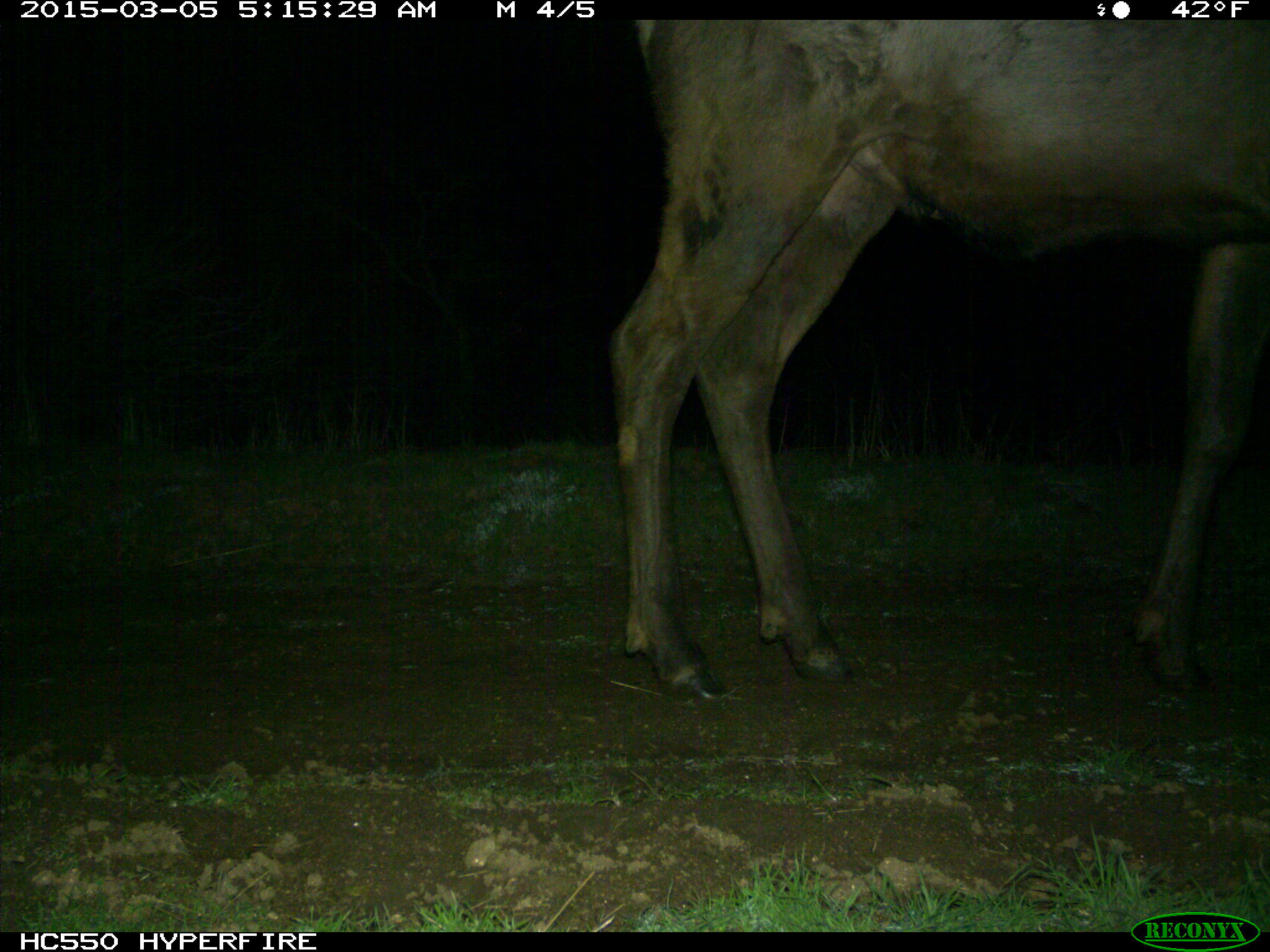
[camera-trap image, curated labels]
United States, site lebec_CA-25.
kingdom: Animalia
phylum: Chordata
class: Mammalia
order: Artiodactyla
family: Cervidae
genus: Cervus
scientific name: Cervus canadensis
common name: elk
Cervus canadensis (elk).